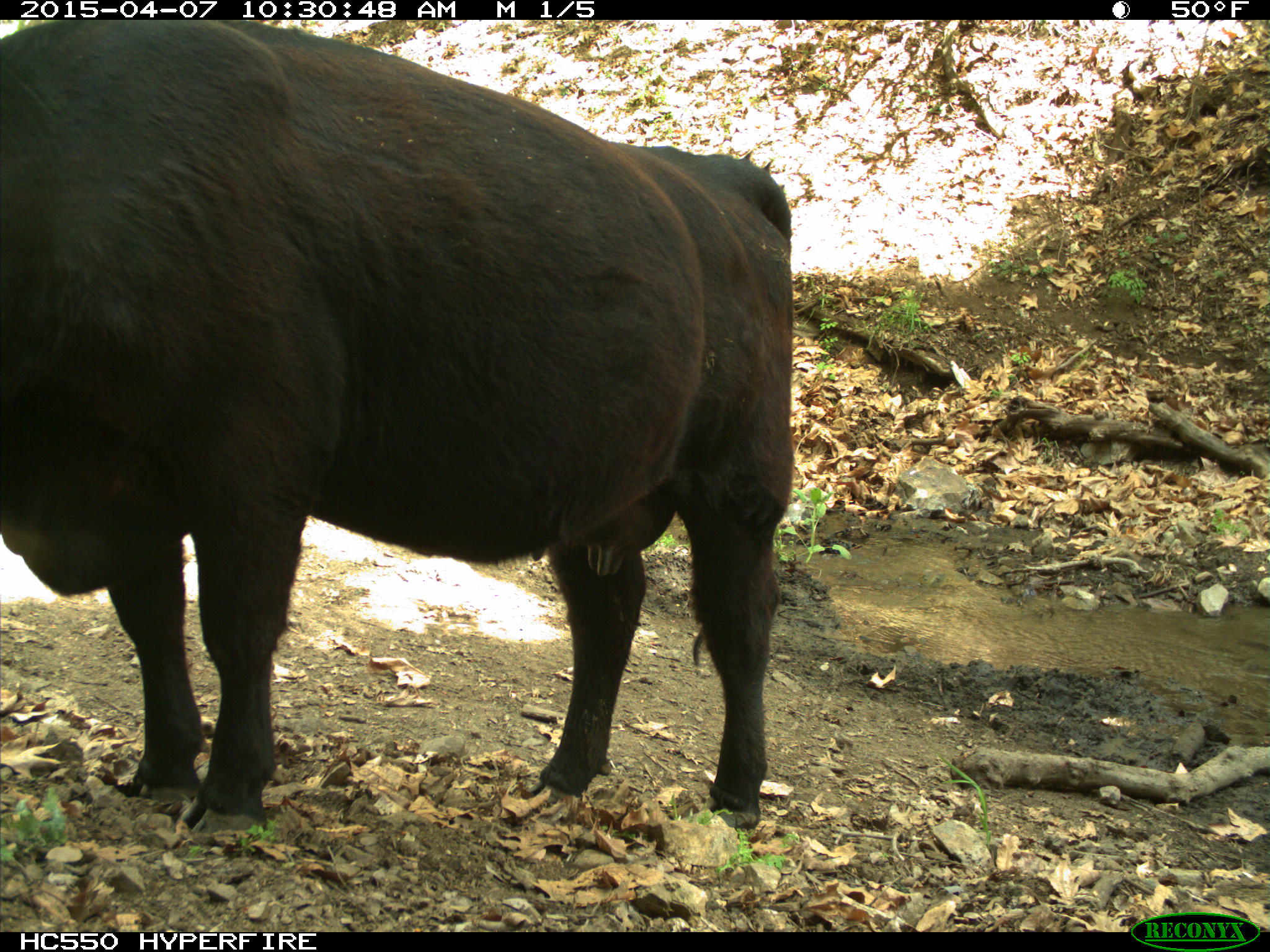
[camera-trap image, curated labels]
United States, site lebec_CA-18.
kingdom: Animalia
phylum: Chordata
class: Mammalia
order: Artiodactyla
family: Bovidae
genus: Bos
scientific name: Bos taurus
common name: domestic cow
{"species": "Bos taurus (domestic cow)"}